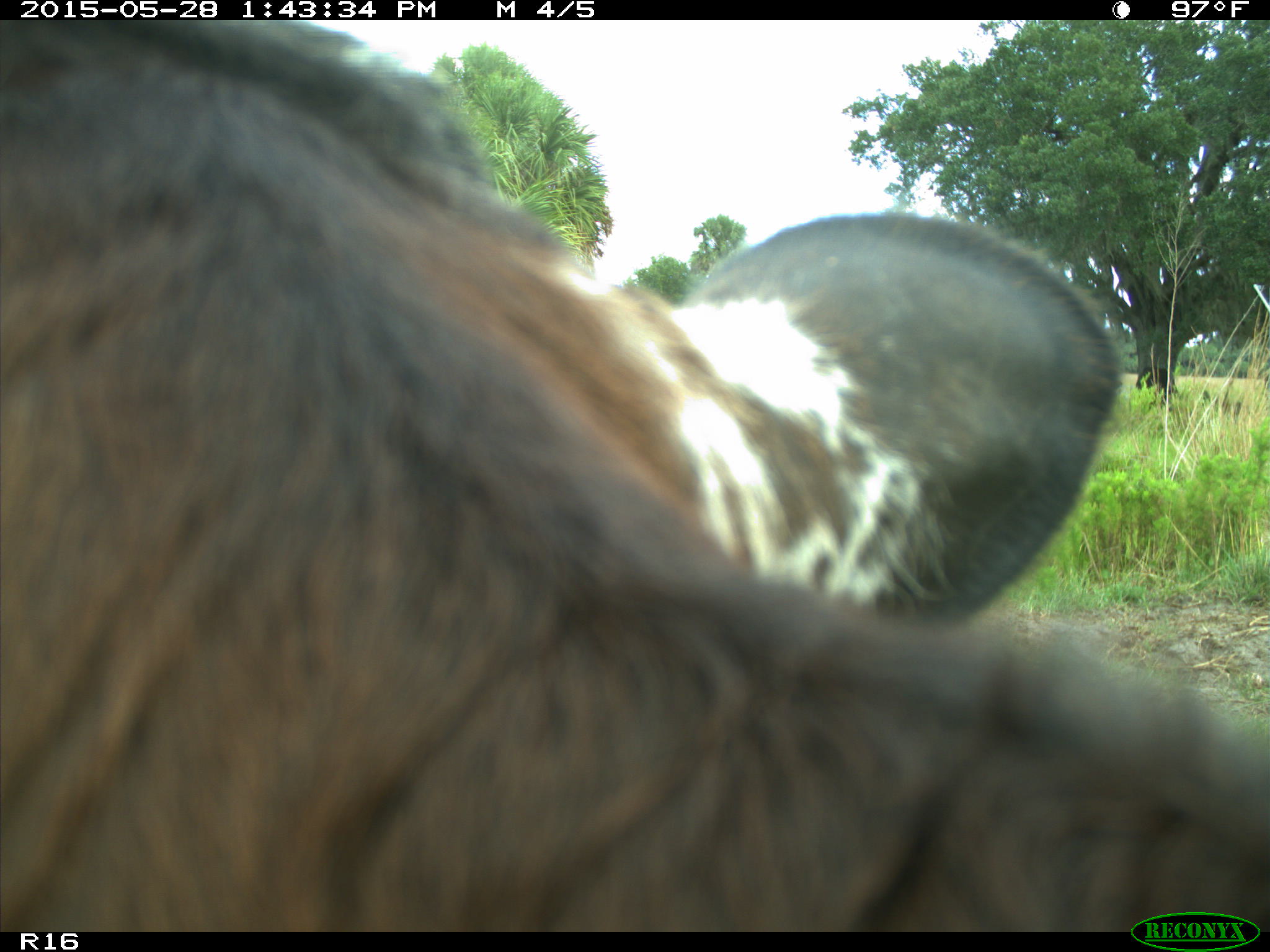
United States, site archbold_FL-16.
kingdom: Animalia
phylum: Chordata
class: Mammalia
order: Artiodactyla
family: Bovidae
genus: Bos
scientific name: Bos taurus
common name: domestic cow